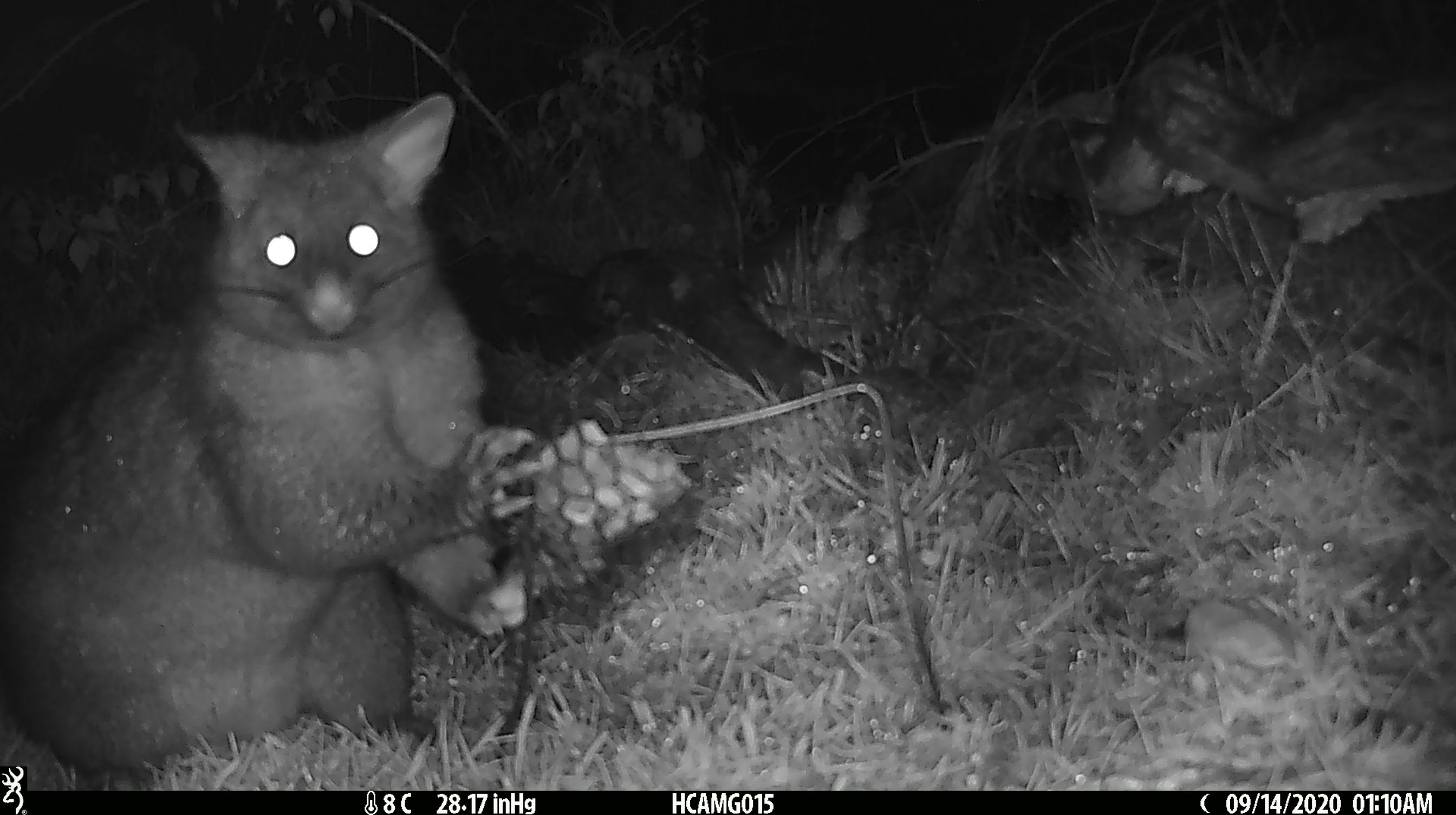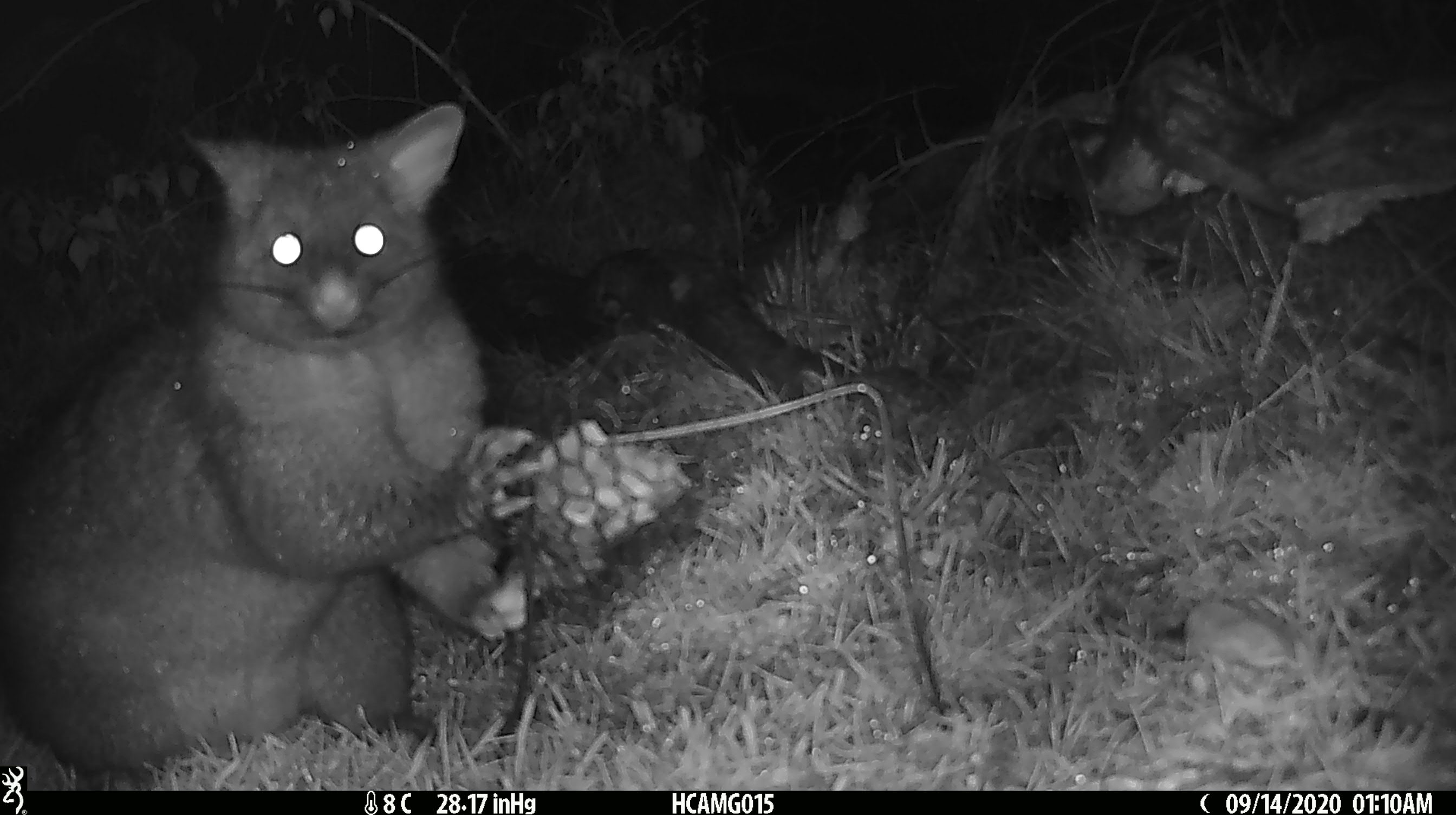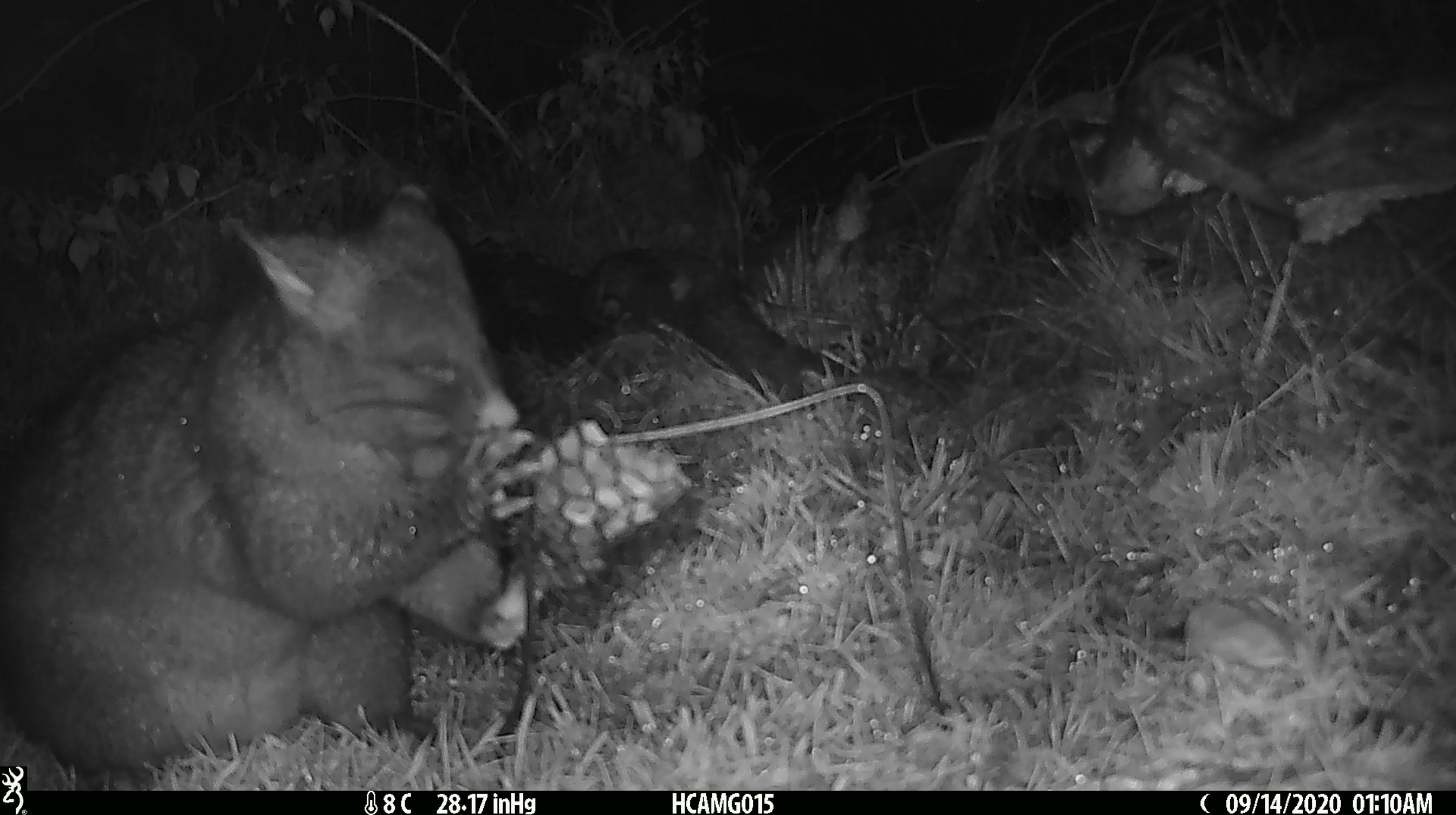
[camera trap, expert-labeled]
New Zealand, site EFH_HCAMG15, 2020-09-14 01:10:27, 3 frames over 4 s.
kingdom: Animalia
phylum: Chordata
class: Mammalia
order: Diprotodontia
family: Phalangeridae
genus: Trichosurus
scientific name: Trichosurus vulpecula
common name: common brushtail possum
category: possum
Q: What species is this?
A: Possum (common brushtail possum) (Trichosurus vulpecula).